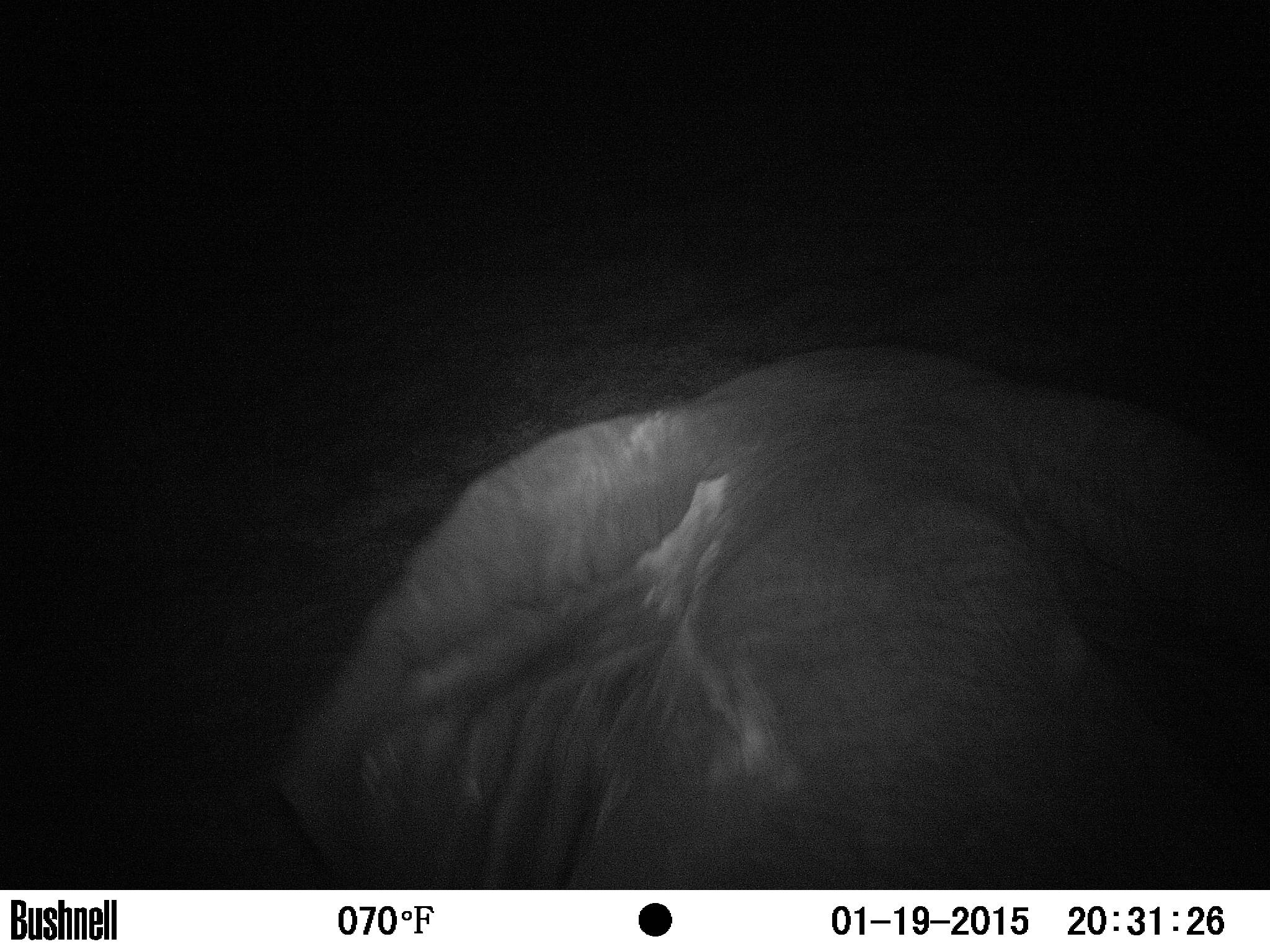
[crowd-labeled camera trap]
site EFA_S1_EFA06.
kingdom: Animalia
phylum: Chordata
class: Mammalia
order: Proboscidea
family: Elephantidae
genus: Loxodonta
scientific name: Loxodonta africana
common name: african bush elephant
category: elephant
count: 1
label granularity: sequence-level